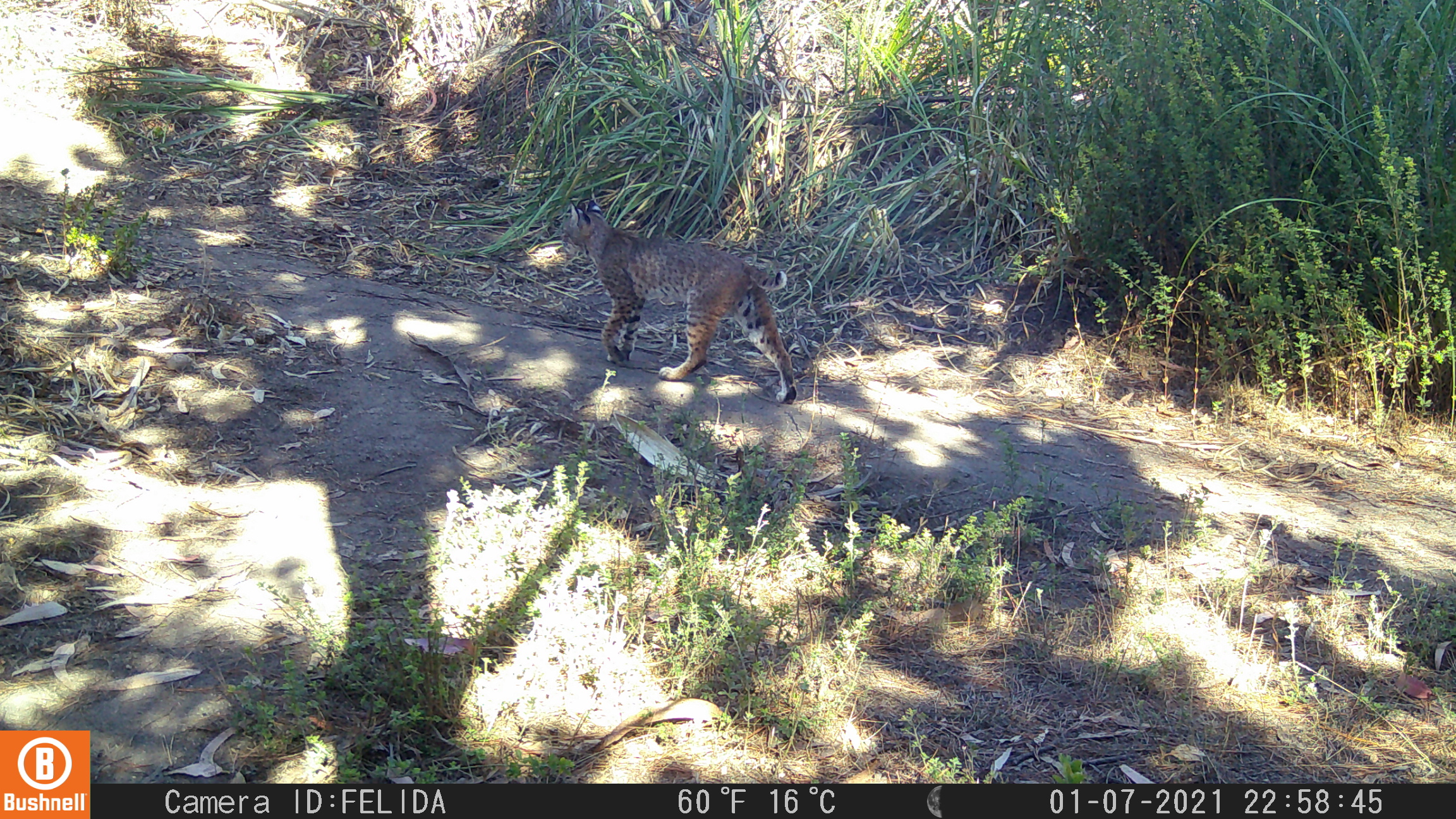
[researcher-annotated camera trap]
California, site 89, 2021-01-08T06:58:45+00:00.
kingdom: Animalia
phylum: Chordata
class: Mammalia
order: Carnivora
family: Felidae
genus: Lynx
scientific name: Lynx rufus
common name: bobcat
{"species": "bobcat (Lynx rufus)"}